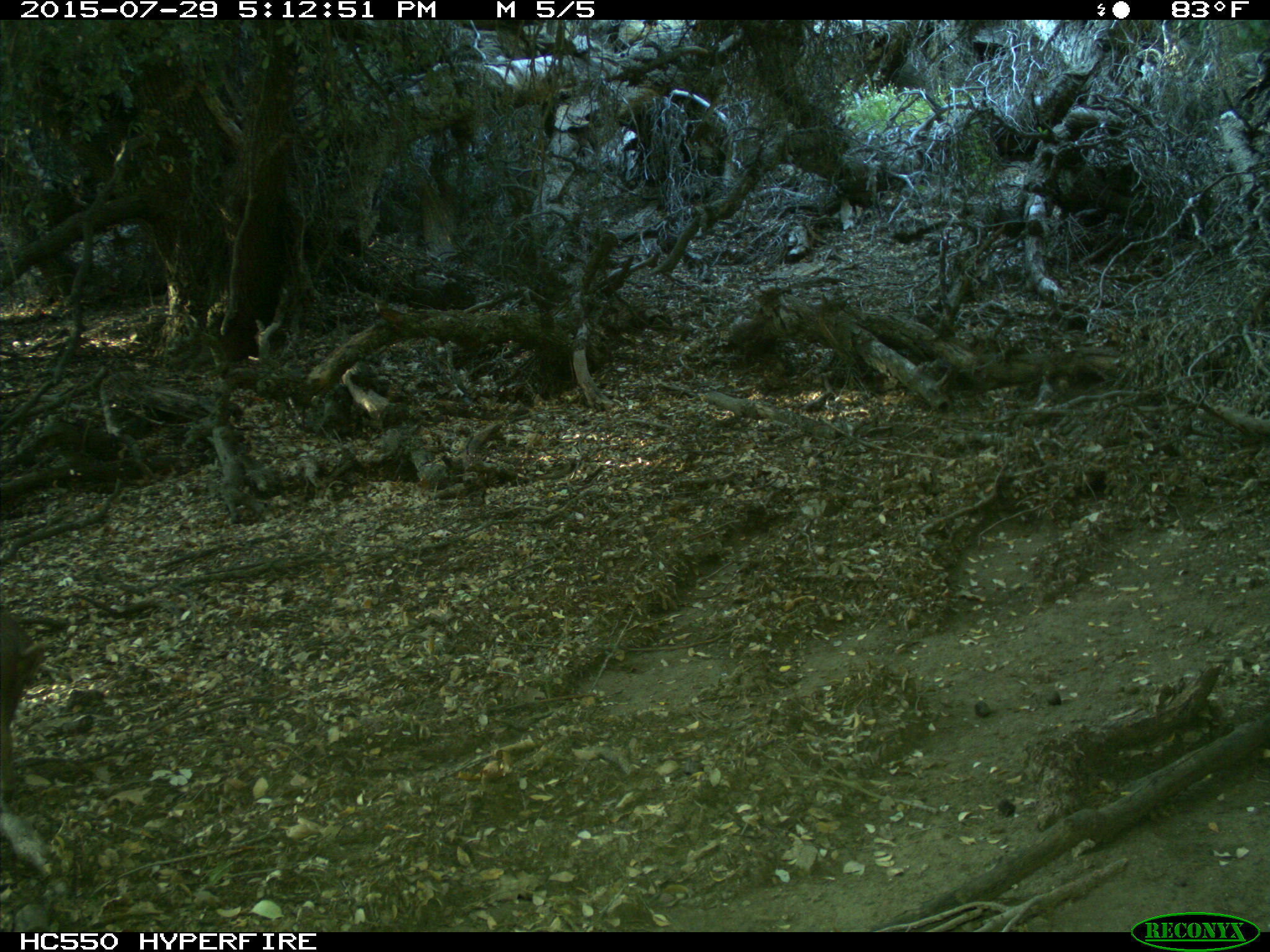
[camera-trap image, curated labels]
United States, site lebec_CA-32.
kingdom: Animalia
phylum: Chordata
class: Mammalia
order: Artiodactyla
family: Suidae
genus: Sus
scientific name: Sus scrofa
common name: wild boar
Sus scrofa (wild boar).